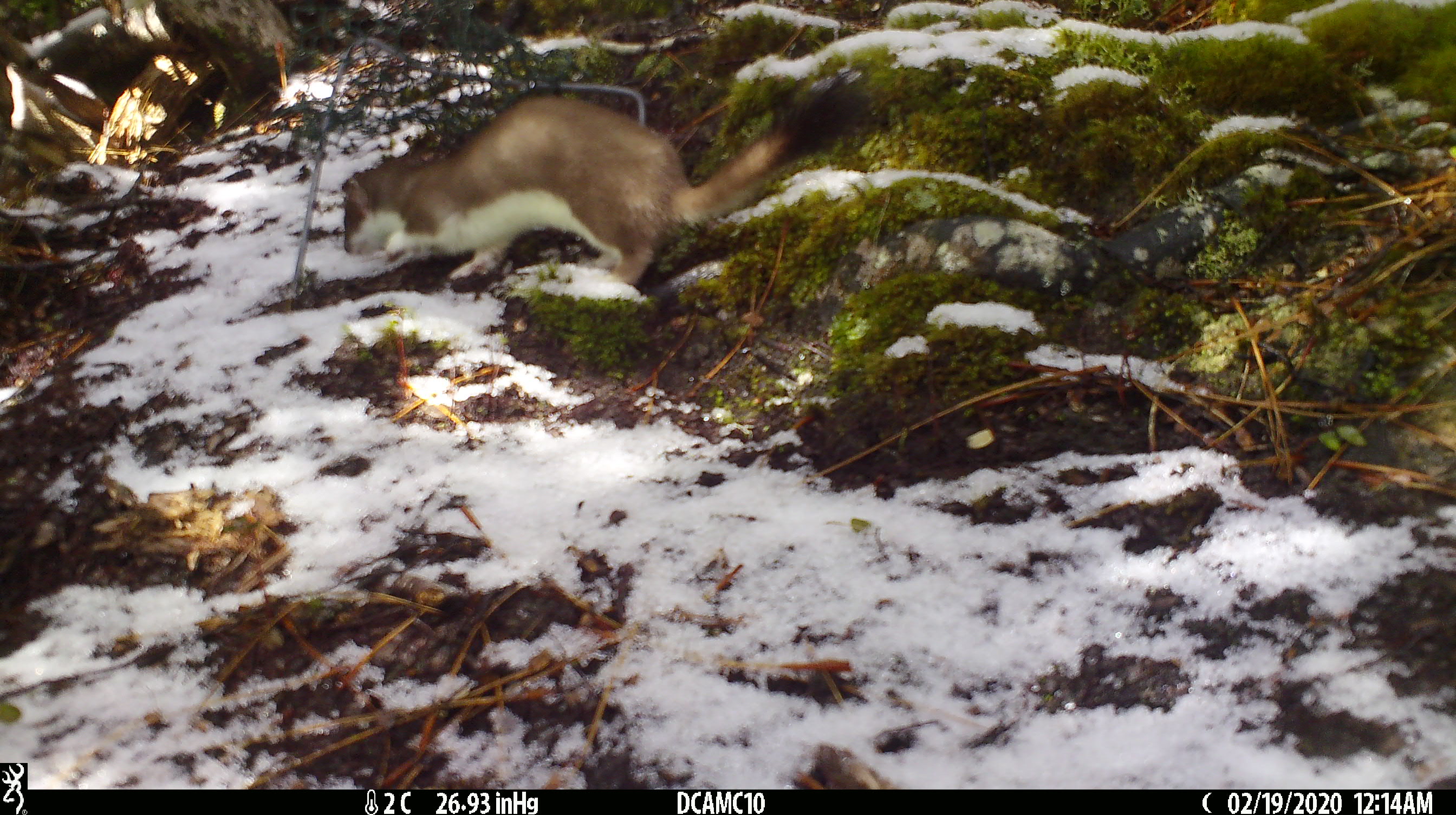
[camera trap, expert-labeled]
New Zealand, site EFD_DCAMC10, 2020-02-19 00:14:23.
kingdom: Animalia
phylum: Chordata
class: Mammalia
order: Carnivora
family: Mustelidae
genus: Mustela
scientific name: Mustela erminea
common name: stoat